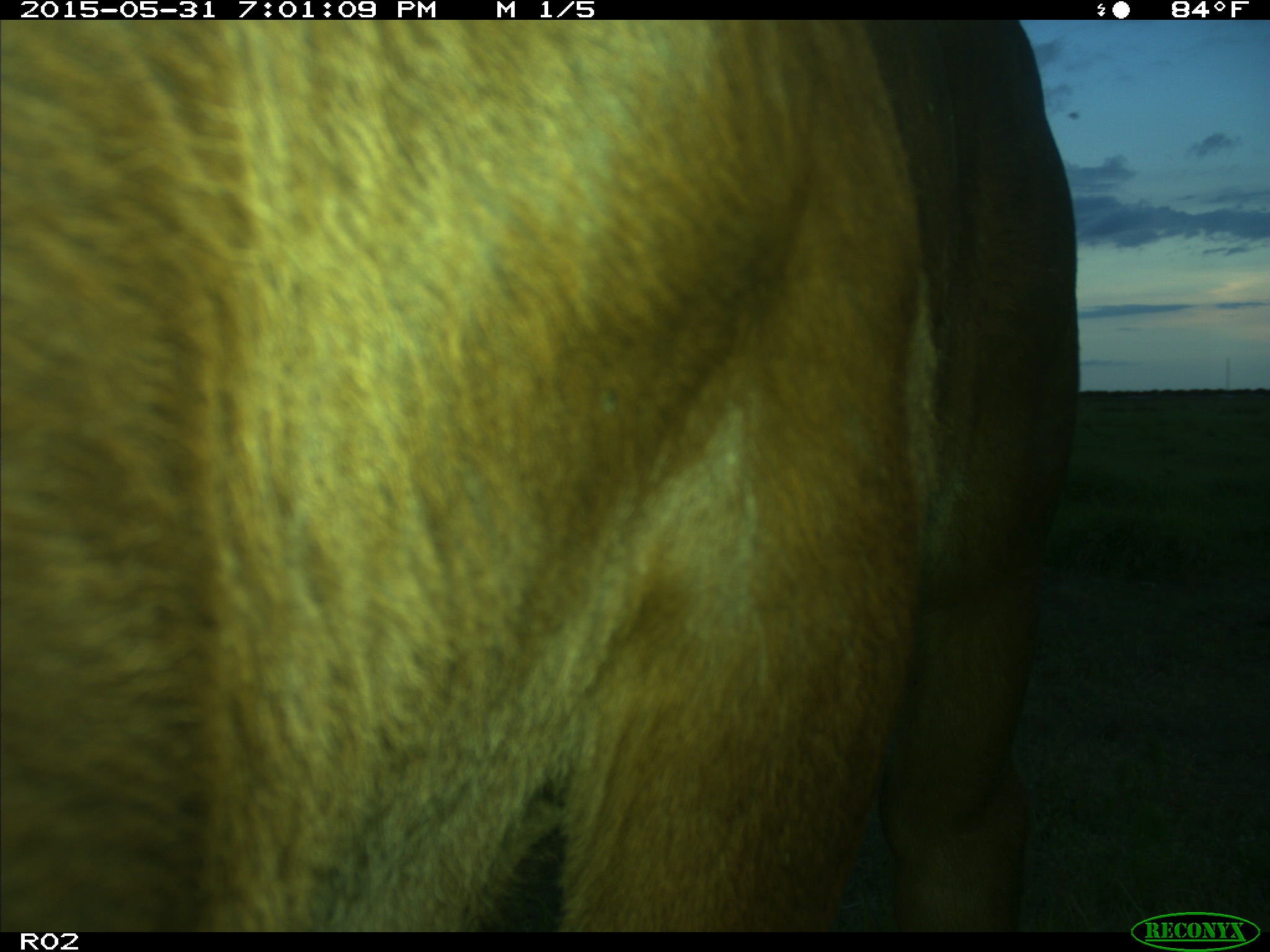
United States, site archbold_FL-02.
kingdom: Animalia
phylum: Chordata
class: Mammalia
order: Artiodactyla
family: Bovidae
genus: Bos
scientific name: Bos taurus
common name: domestic cow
Bos taurus (domestic cow).